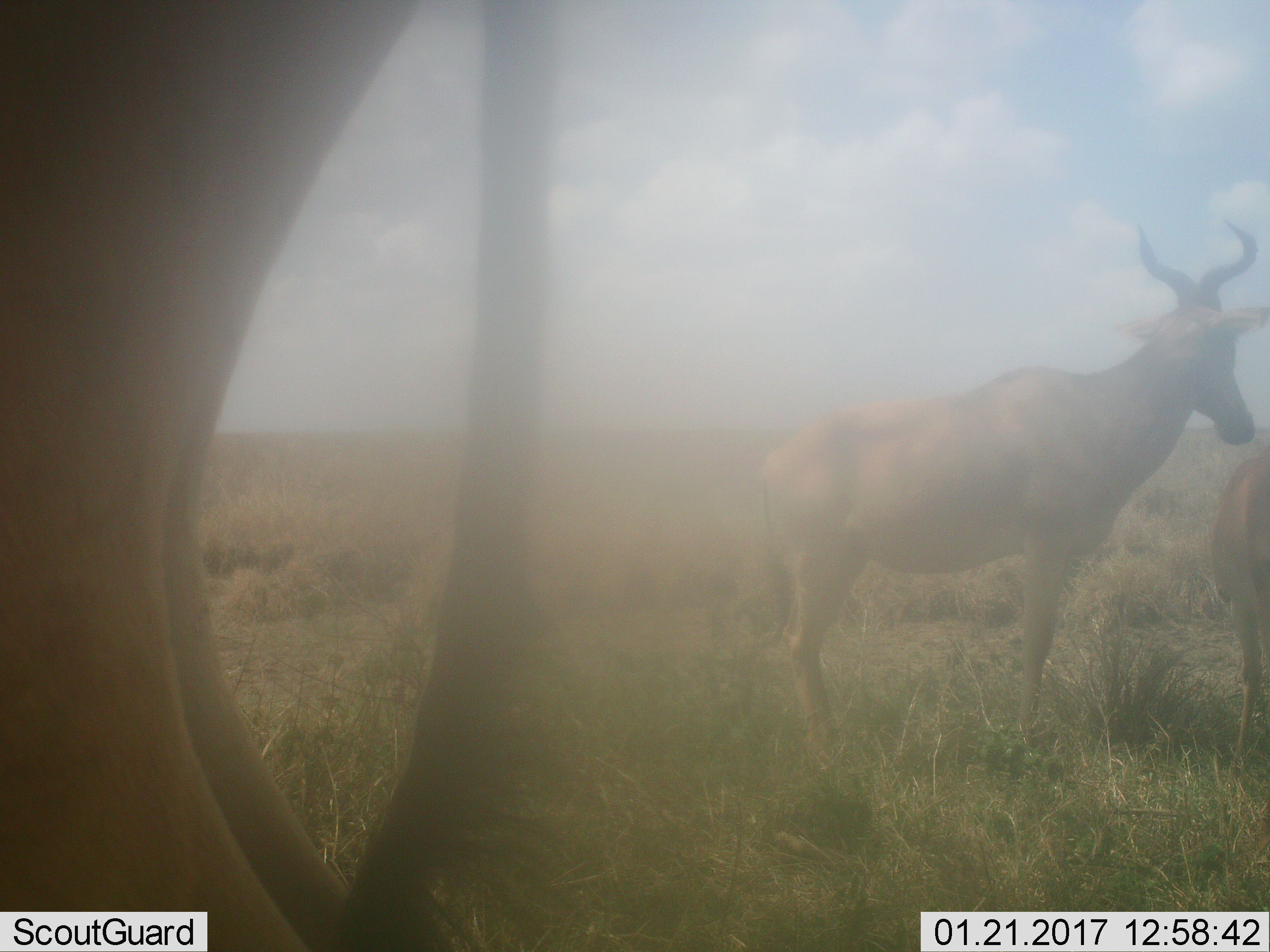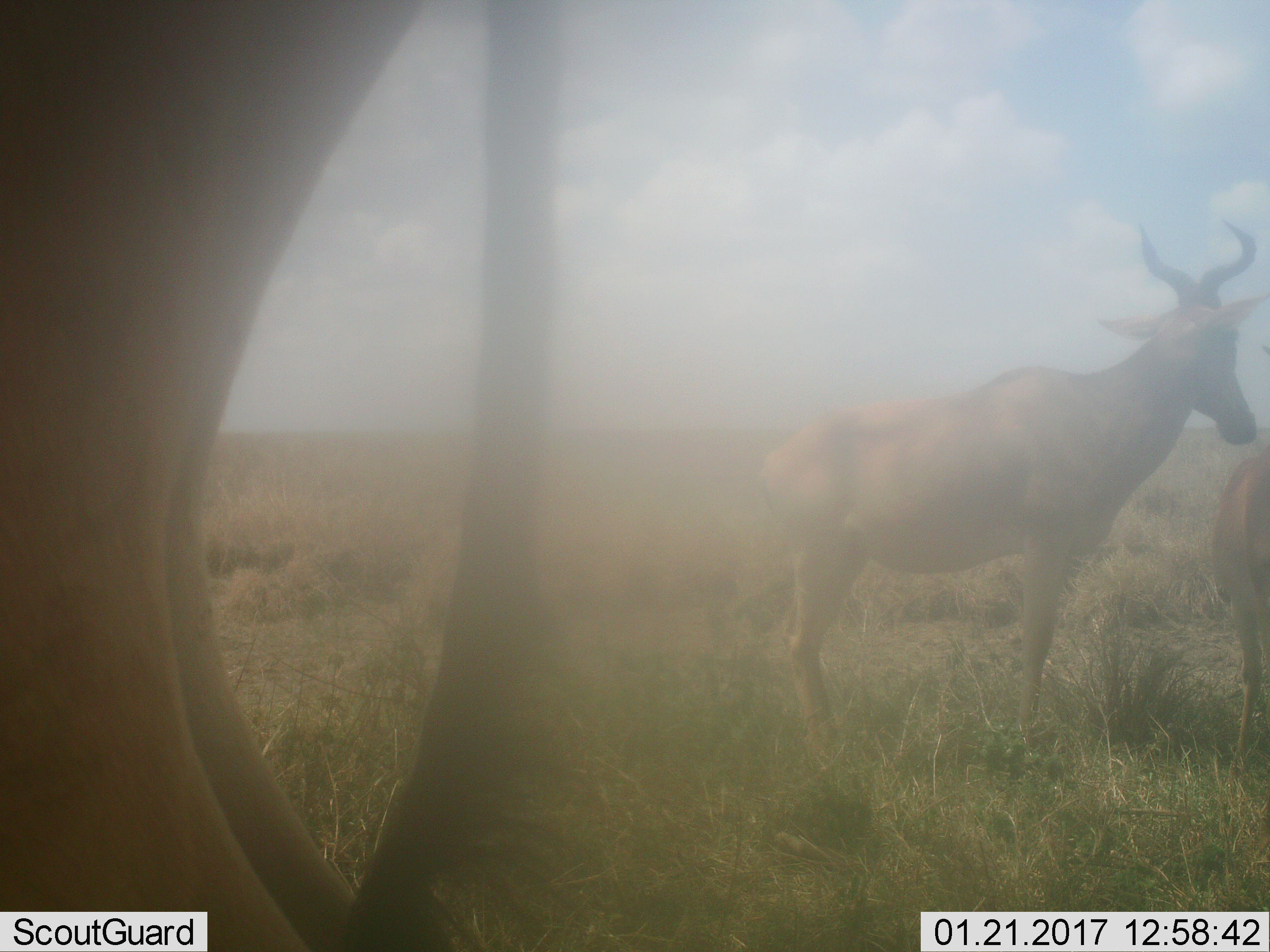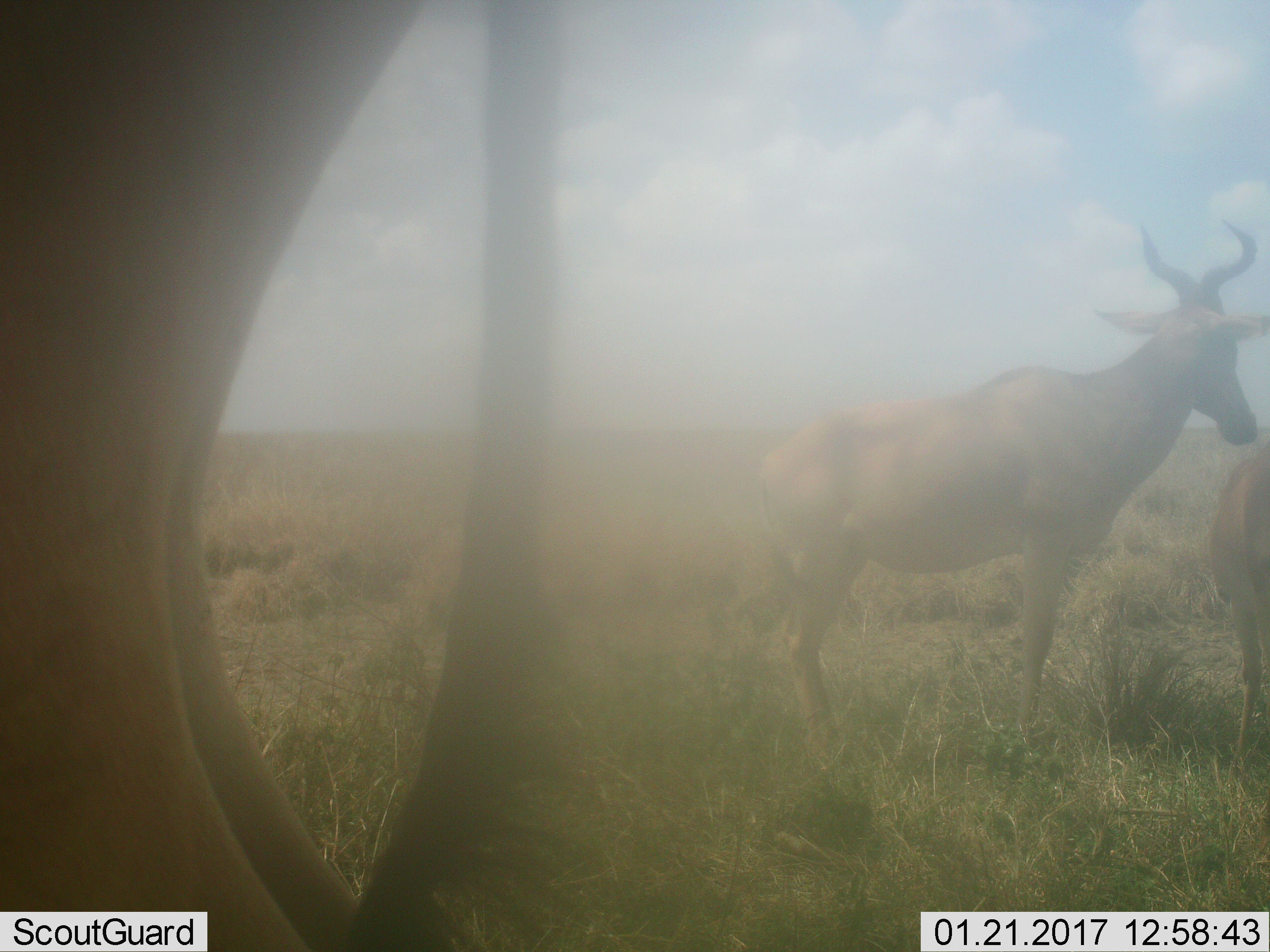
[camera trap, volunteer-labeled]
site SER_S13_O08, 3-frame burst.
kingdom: Animalia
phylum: Chordata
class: Mammalia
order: Artiodactyla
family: Bovidae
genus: Alcelaphus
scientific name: Alcelaphus buselaphus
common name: hartebeest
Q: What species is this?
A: Hartebeest (Alcelaphus buselaphus).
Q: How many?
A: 3.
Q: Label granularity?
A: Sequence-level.